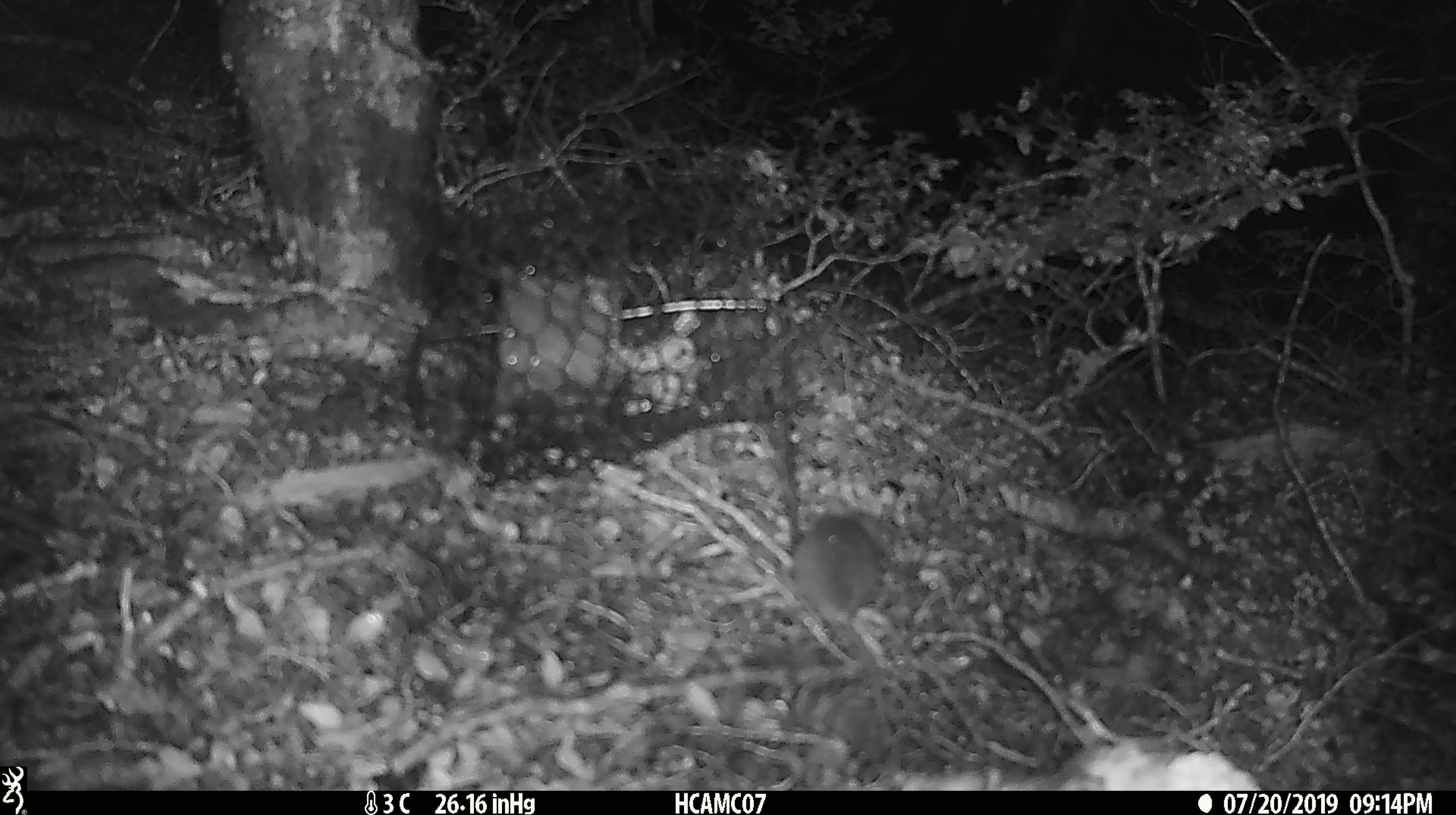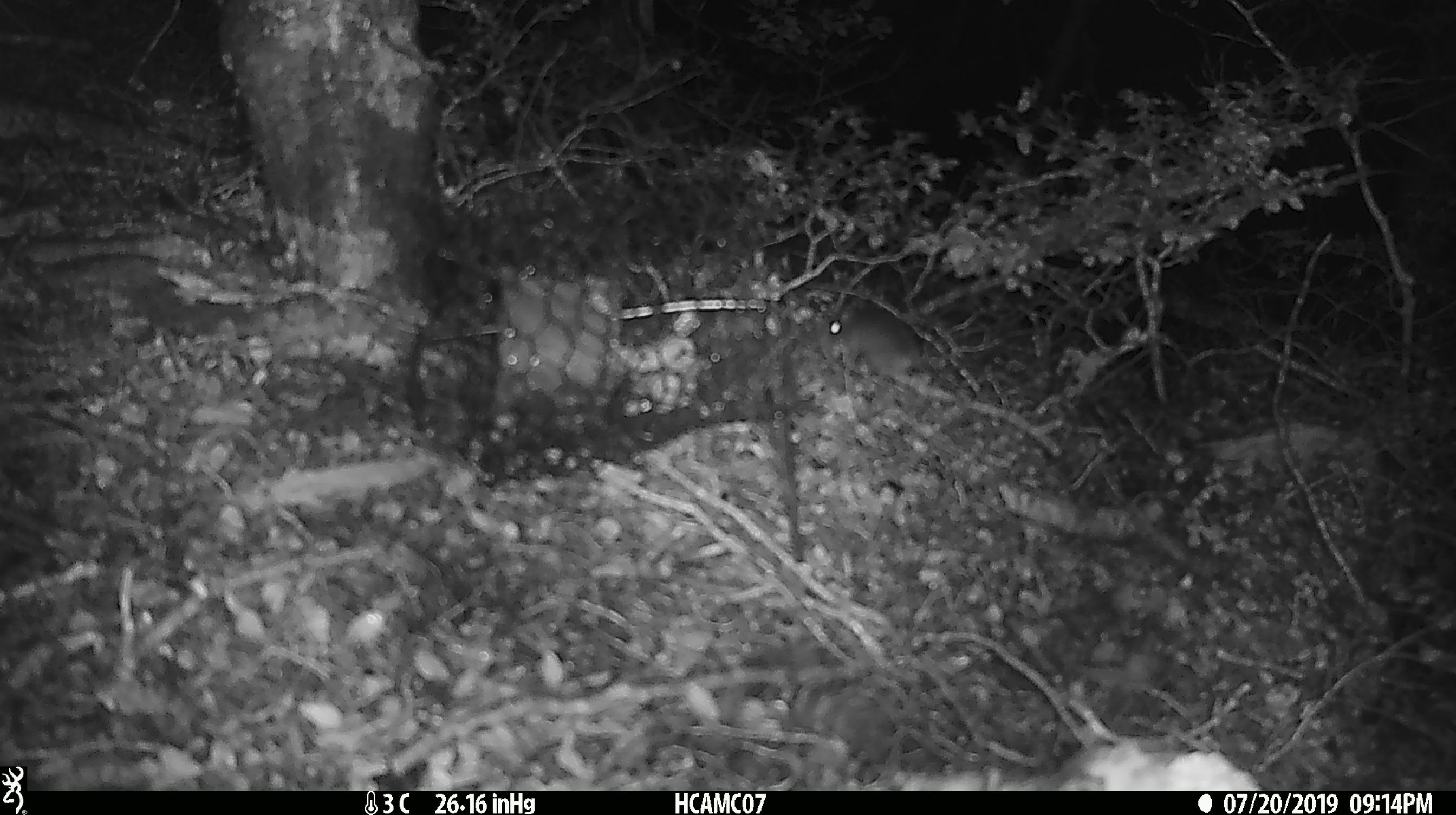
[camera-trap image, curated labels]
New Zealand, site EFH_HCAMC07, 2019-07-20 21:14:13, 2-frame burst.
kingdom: Animalia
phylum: Chordata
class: Mammalia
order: Rodentia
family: Muridae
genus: Mus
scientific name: Mus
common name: mouse